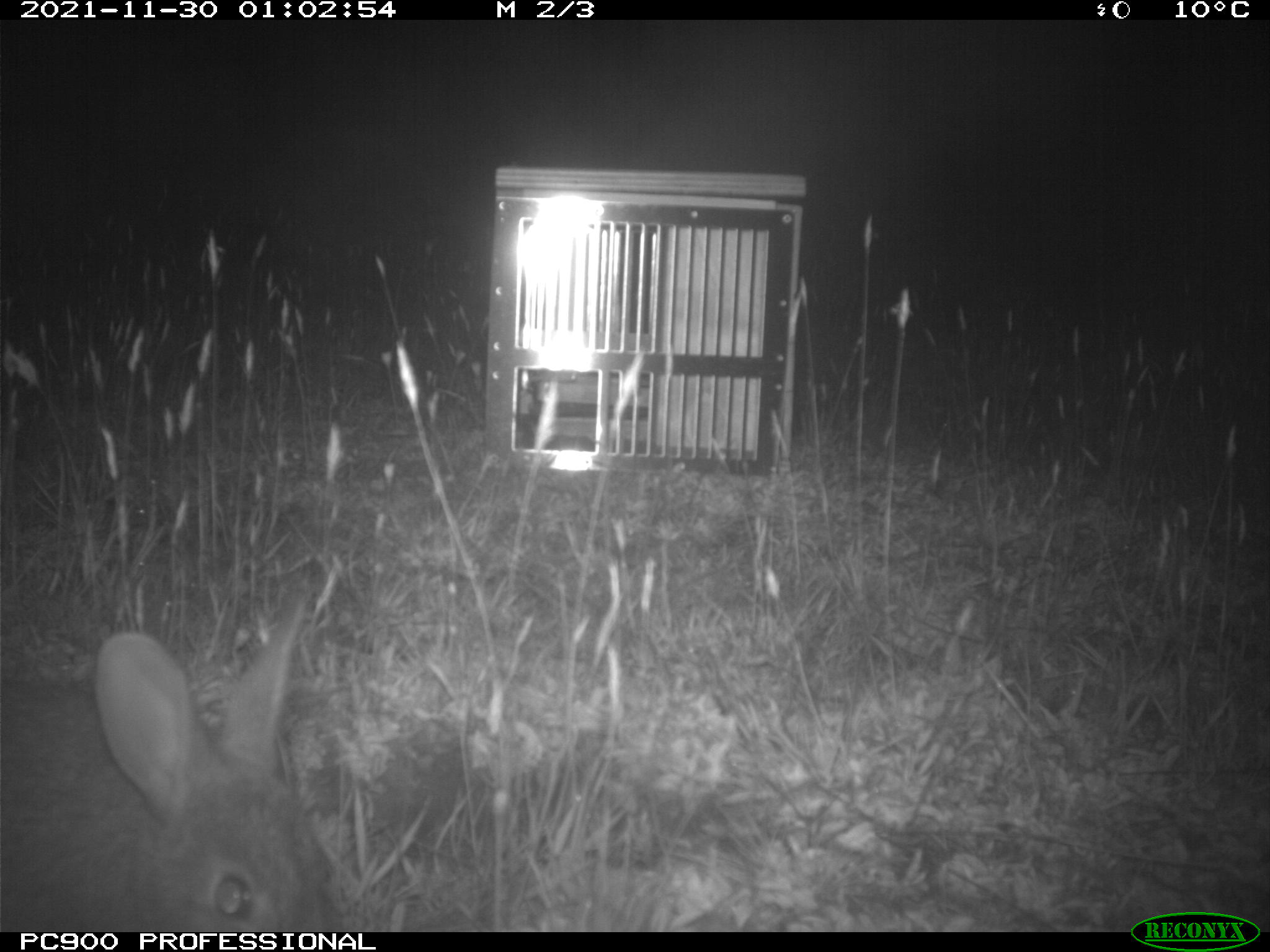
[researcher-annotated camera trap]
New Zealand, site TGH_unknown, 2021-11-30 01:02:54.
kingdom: Animalia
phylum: Chordata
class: Mammalia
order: Lagomorpha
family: Leporidae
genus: Oryctolagus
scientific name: Oryctolagus cuniculus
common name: european rabbit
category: rabbit